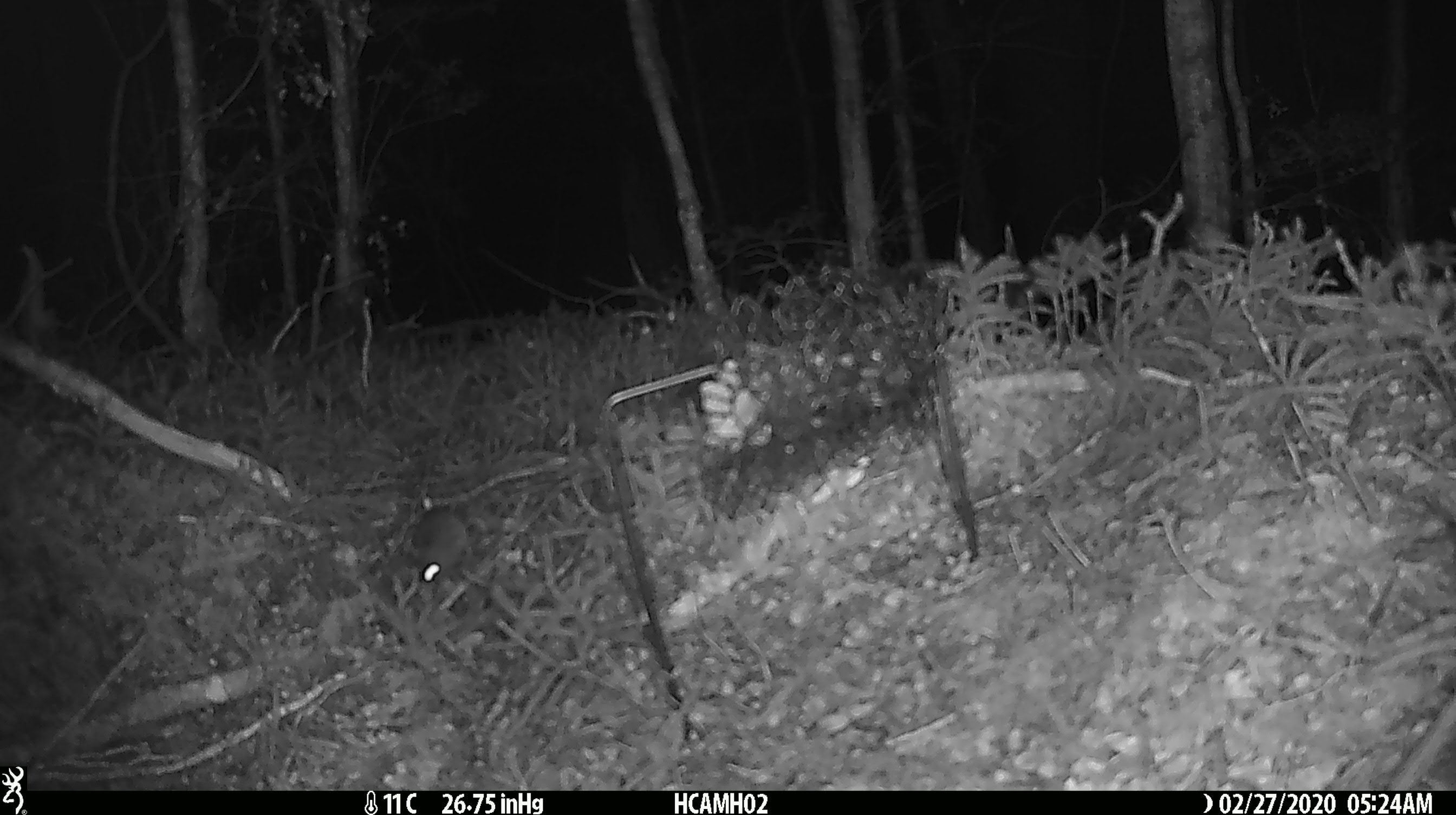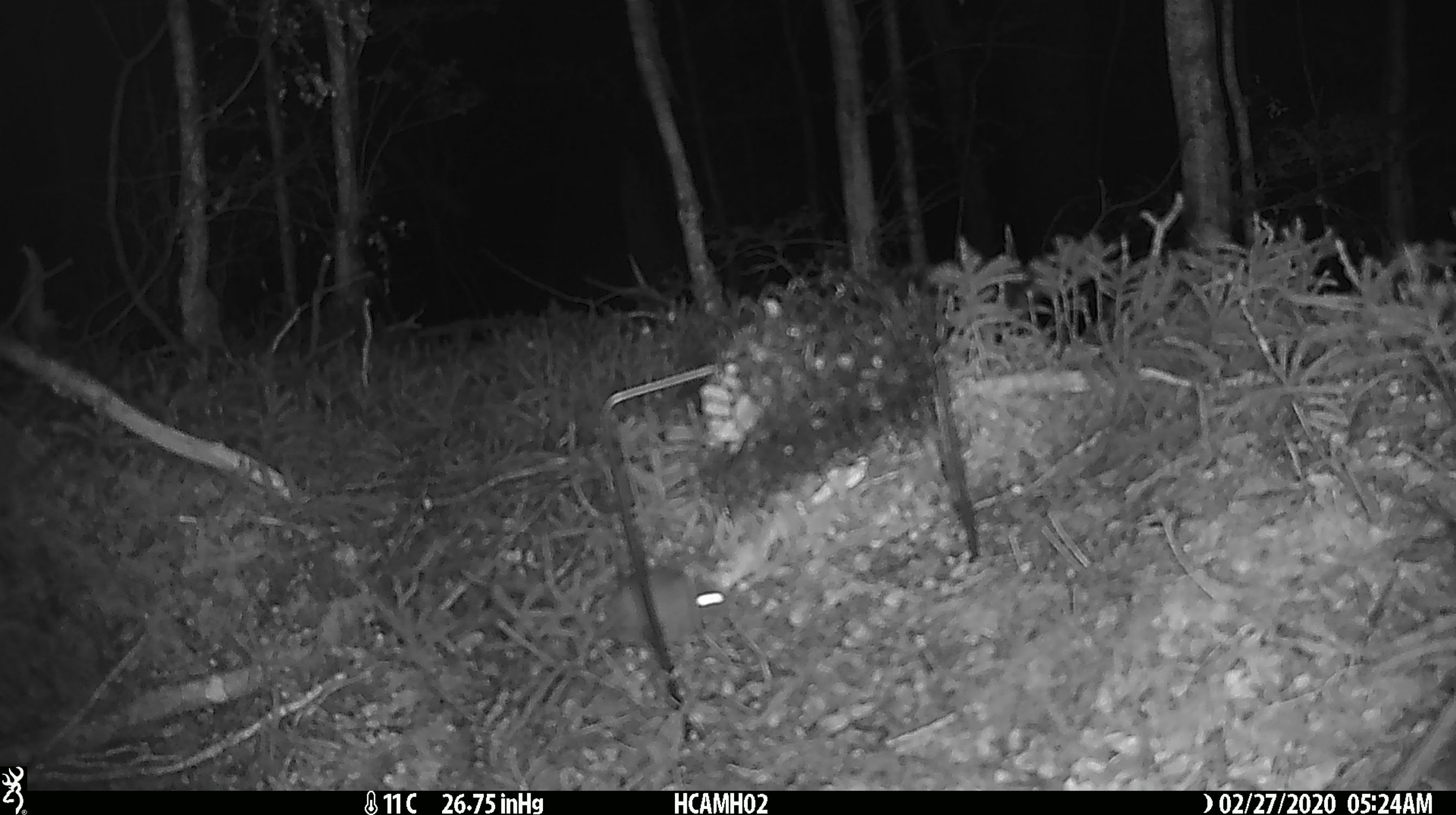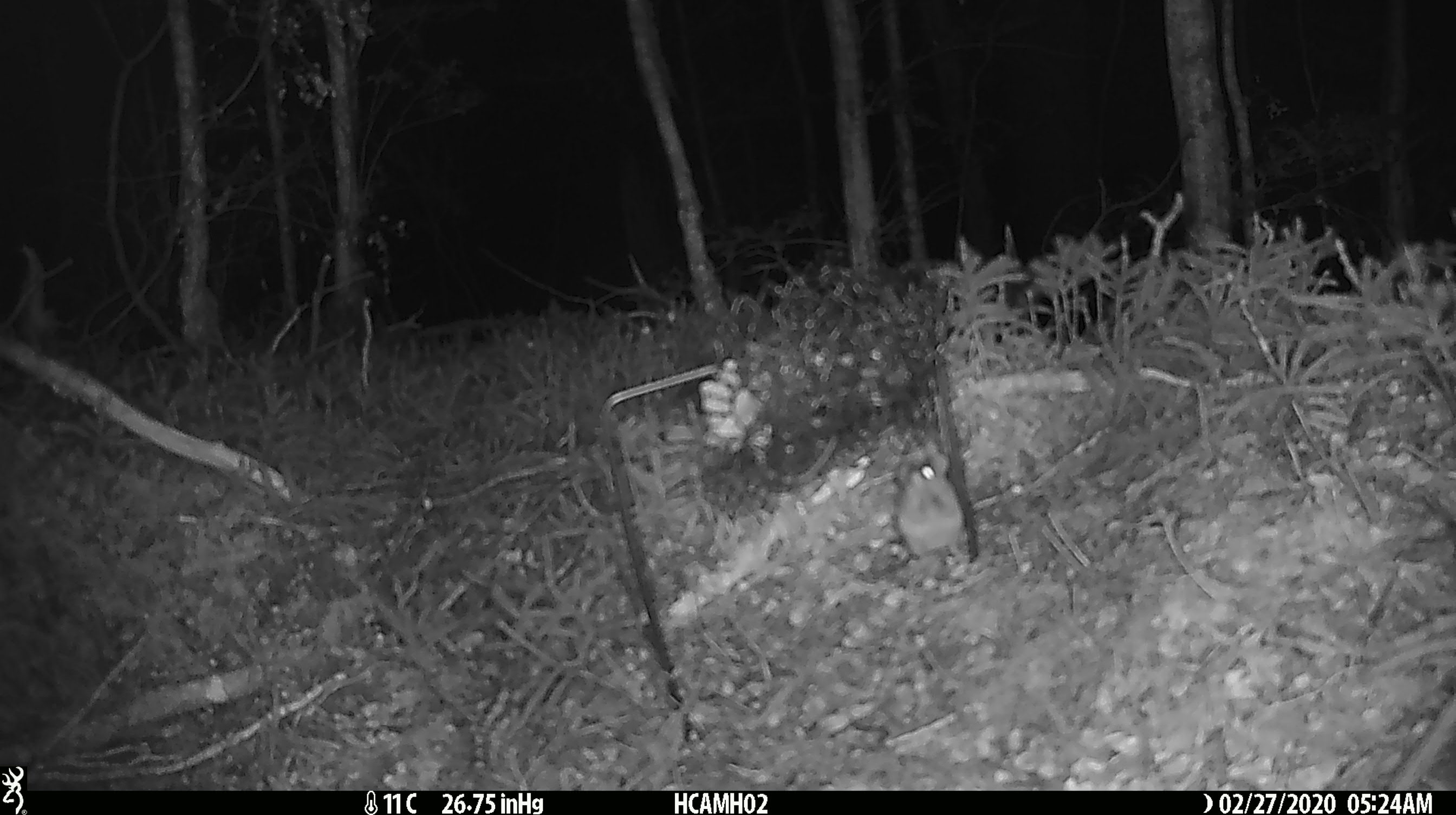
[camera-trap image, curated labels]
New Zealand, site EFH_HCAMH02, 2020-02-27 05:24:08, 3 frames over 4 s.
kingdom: Animalia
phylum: Chordata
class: Mammalia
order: Rodentia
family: Muridae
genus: Mus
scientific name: Mus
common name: mouse